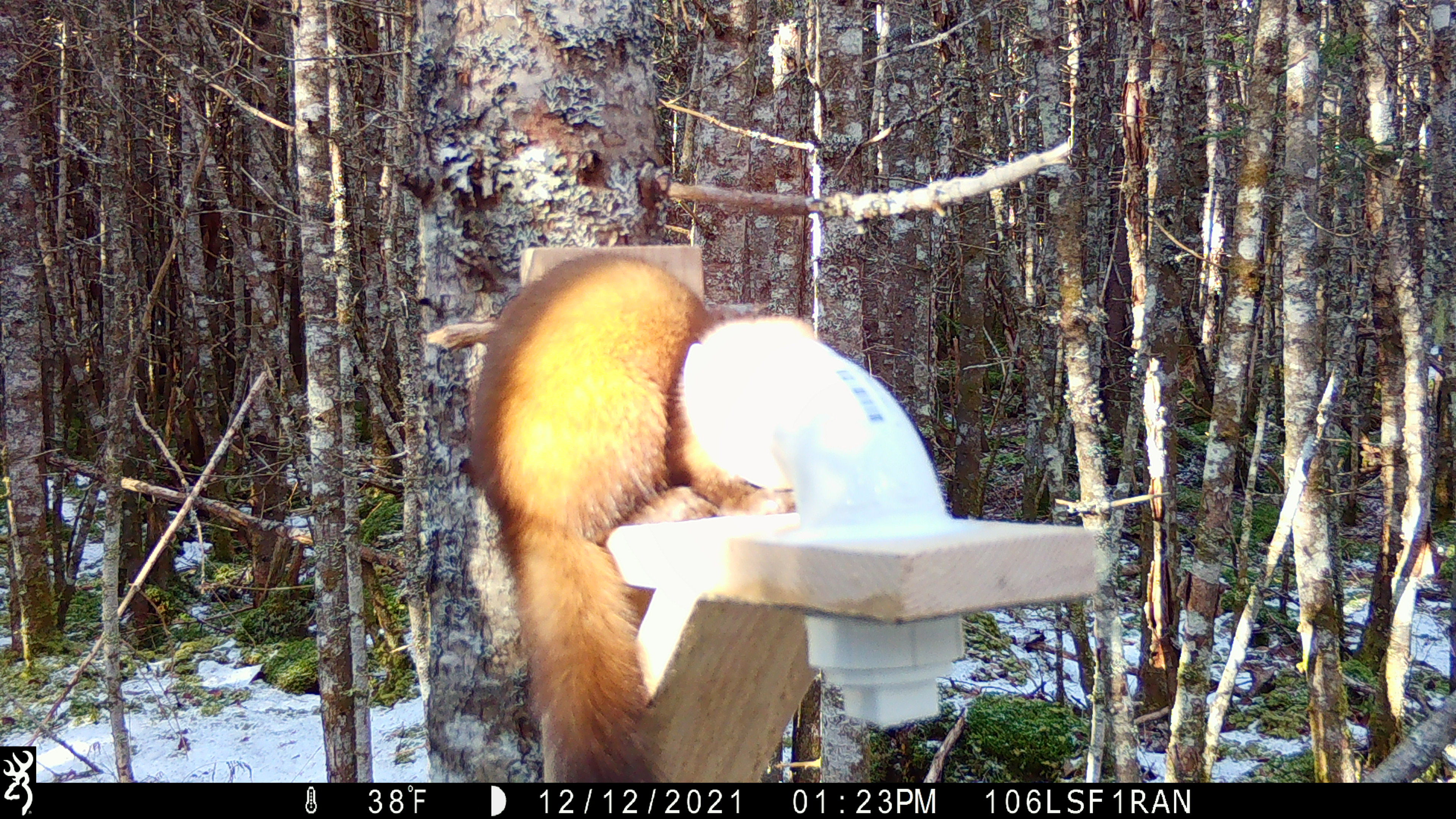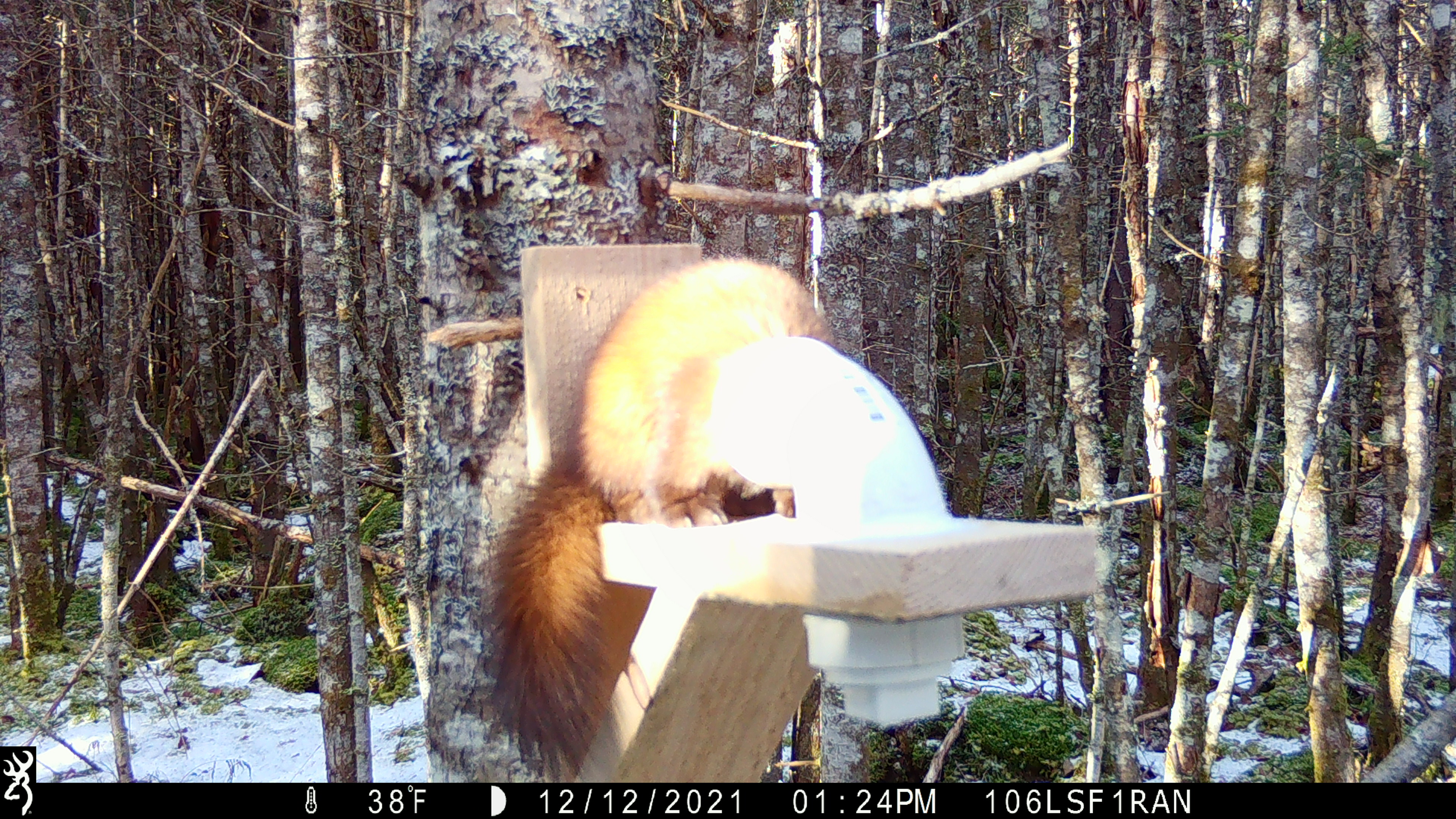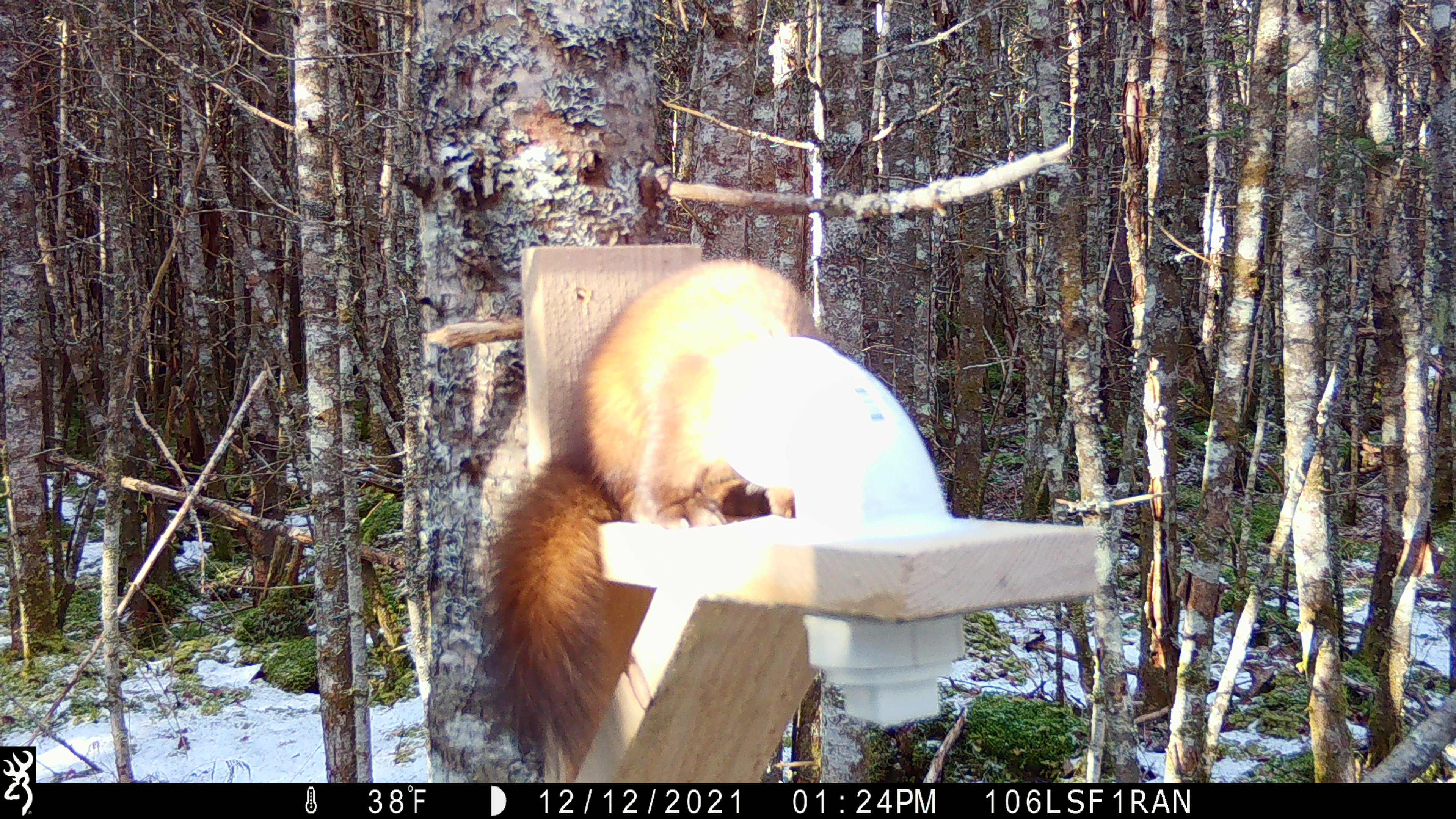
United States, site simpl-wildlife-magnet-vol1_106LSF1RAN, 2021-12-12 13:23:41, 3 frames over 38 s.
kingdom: Animalia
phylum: Chordata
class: Mammalia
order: Carnivora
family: Mustelidae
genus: Martes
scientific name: Martes americana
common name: american marten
American marten (Martes americana).